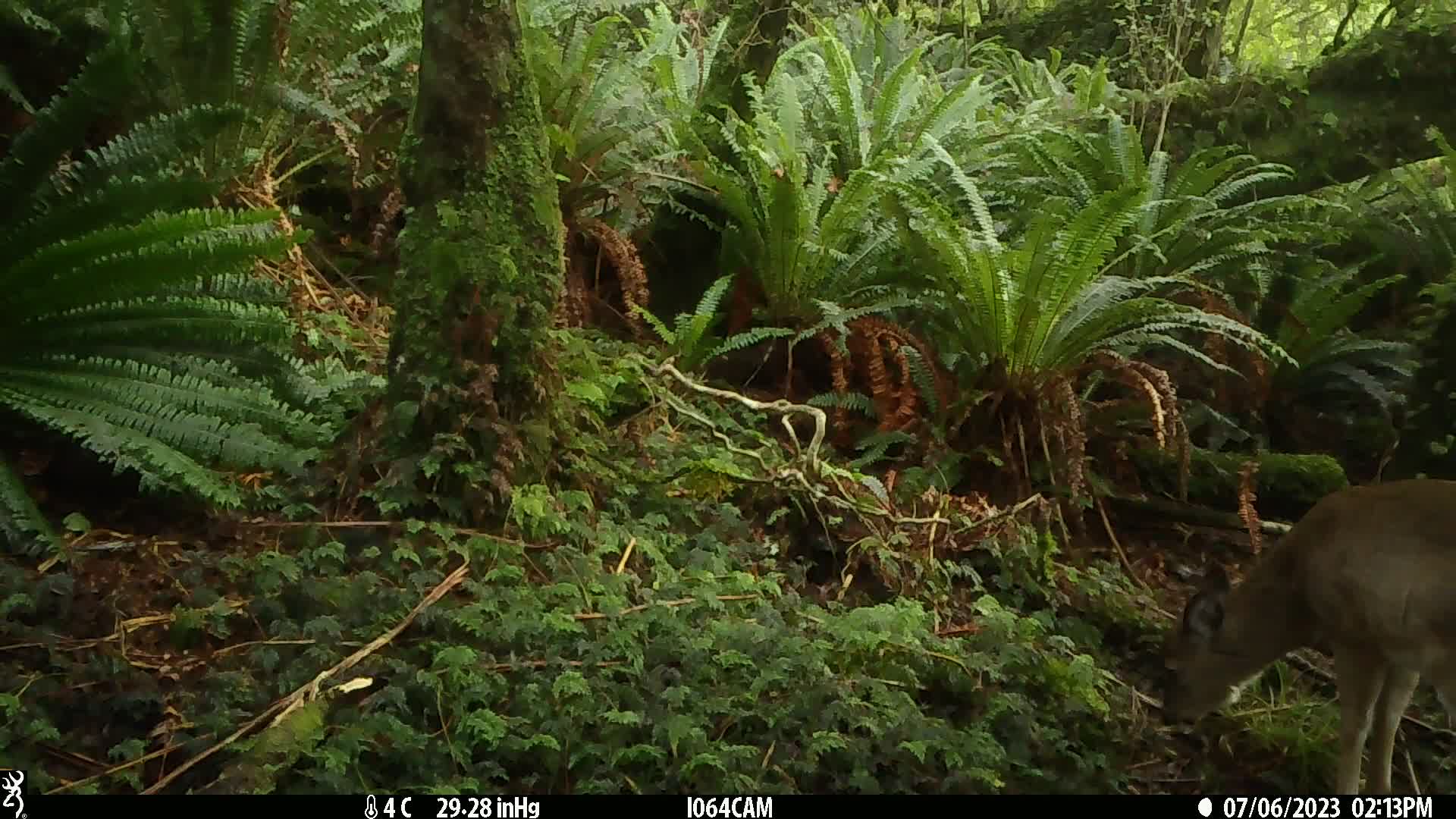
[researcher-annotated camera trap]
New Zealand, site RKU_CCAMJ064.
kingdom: Animalia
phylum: Chordata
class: Mammalia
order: Artiodactyla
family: Cervidae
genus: Odocoileus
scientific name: Odocoileus virginianus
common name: white-tailed deer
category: white tailed deer